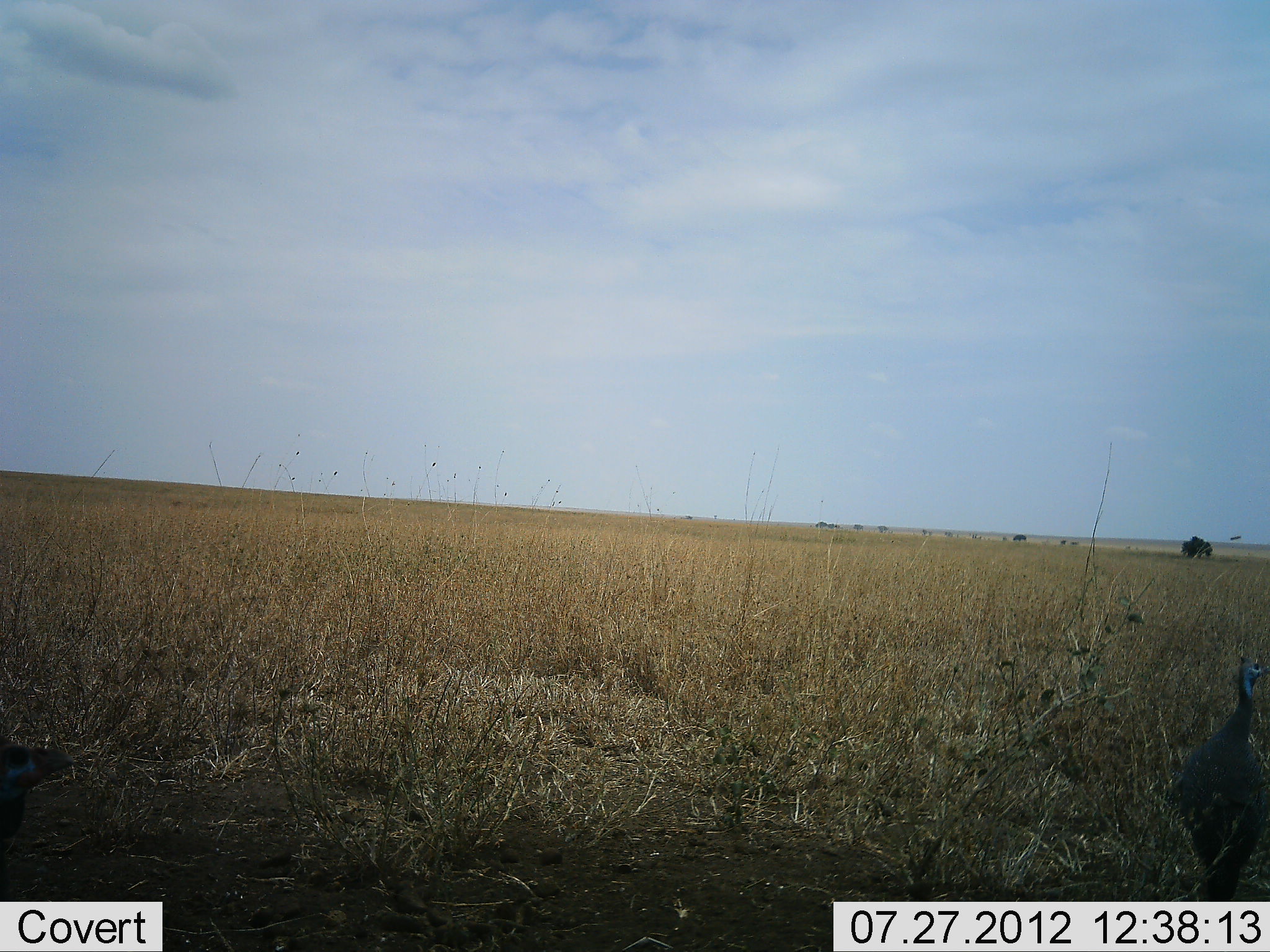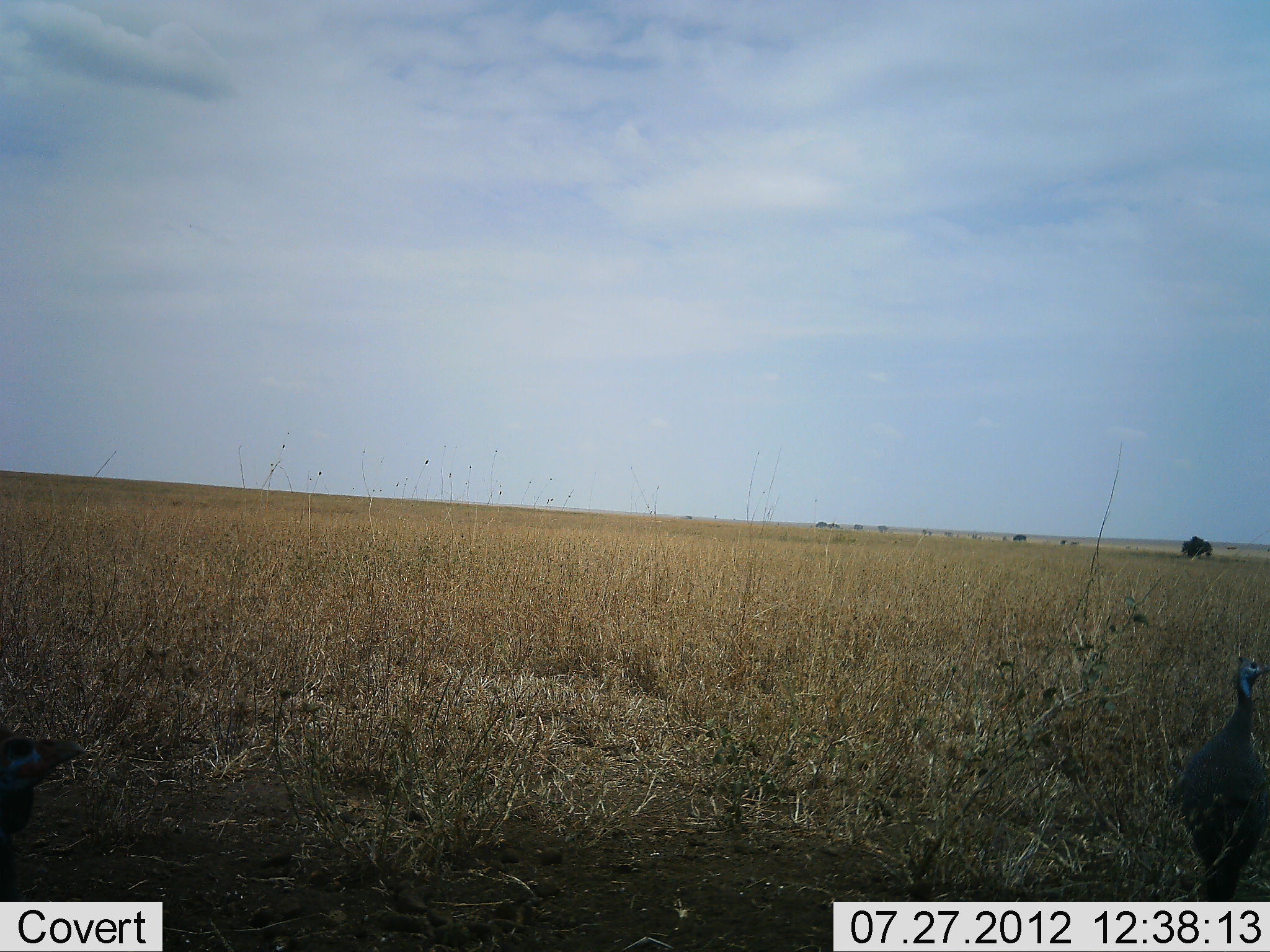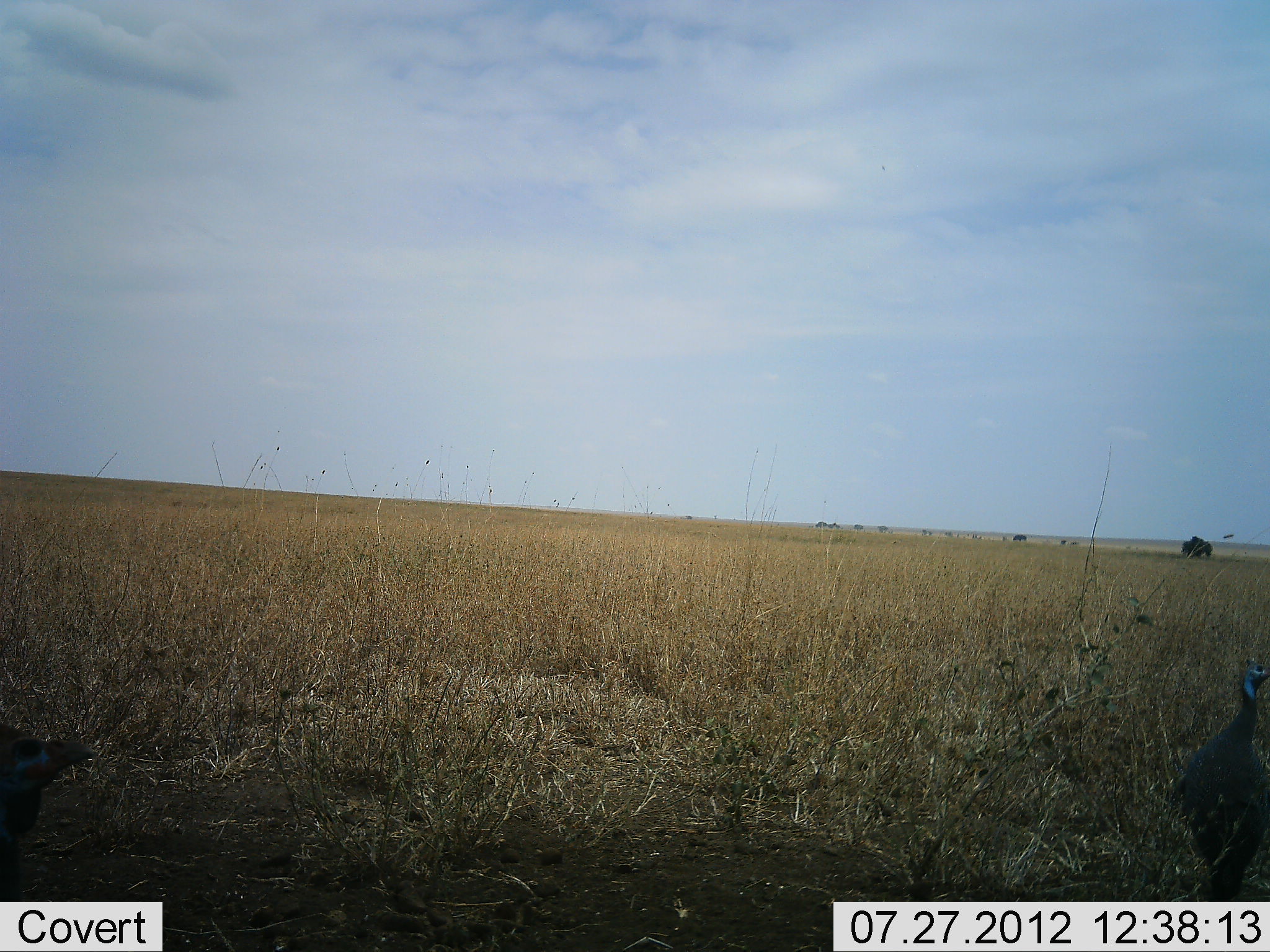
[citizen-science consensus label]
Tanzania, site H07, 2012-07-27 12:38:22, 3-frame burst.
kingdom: Animalia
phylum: Chordata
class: Aves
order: Galliformes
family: Numididae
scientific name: Numididae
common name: guinea fowl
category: guineafowl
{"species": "guineafowl (guinea fowl) (Numididae)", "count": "2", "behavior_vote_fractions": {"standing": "91%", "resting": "0%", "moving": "18%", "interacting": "0%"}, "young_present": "0%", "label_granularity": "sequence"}